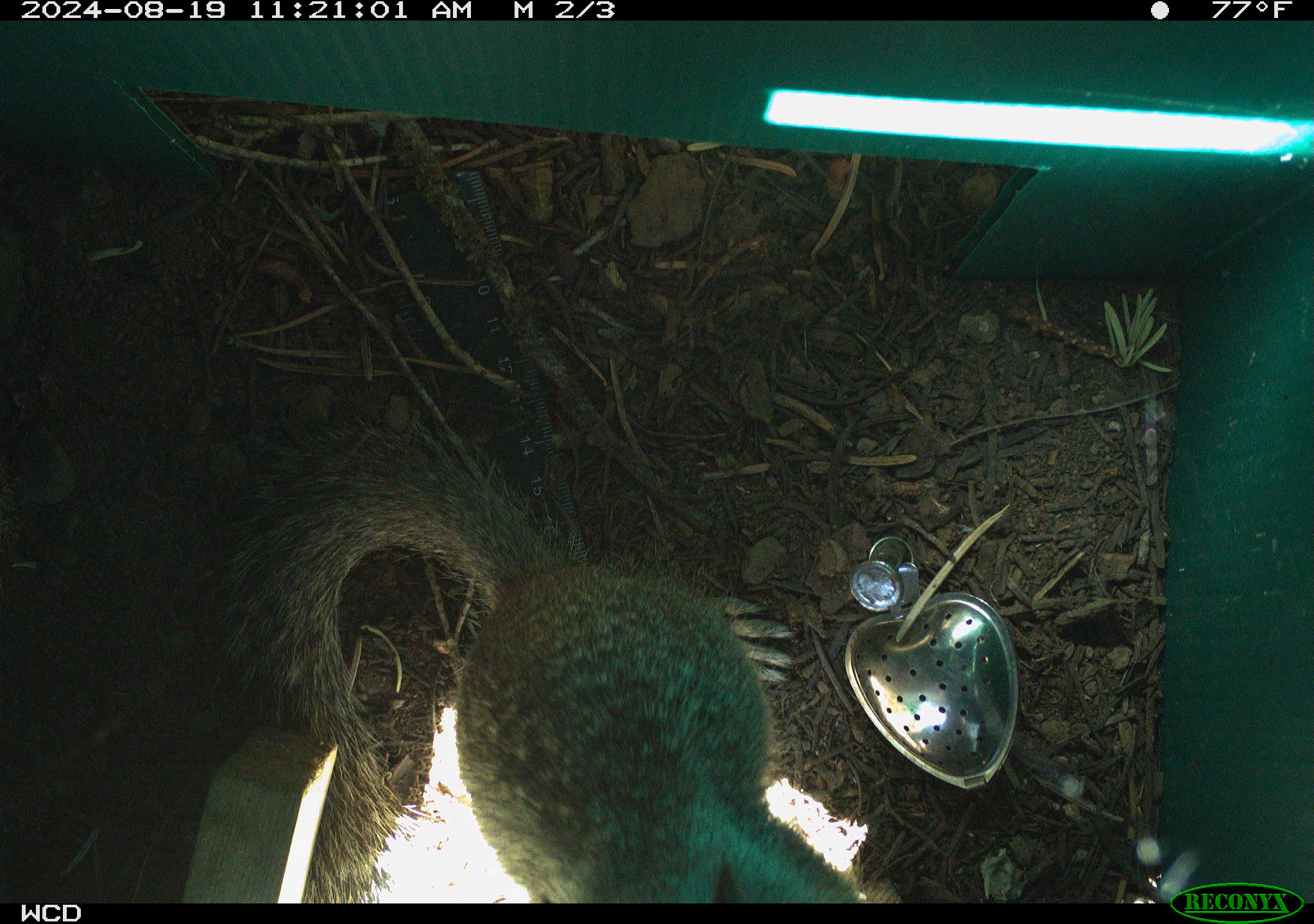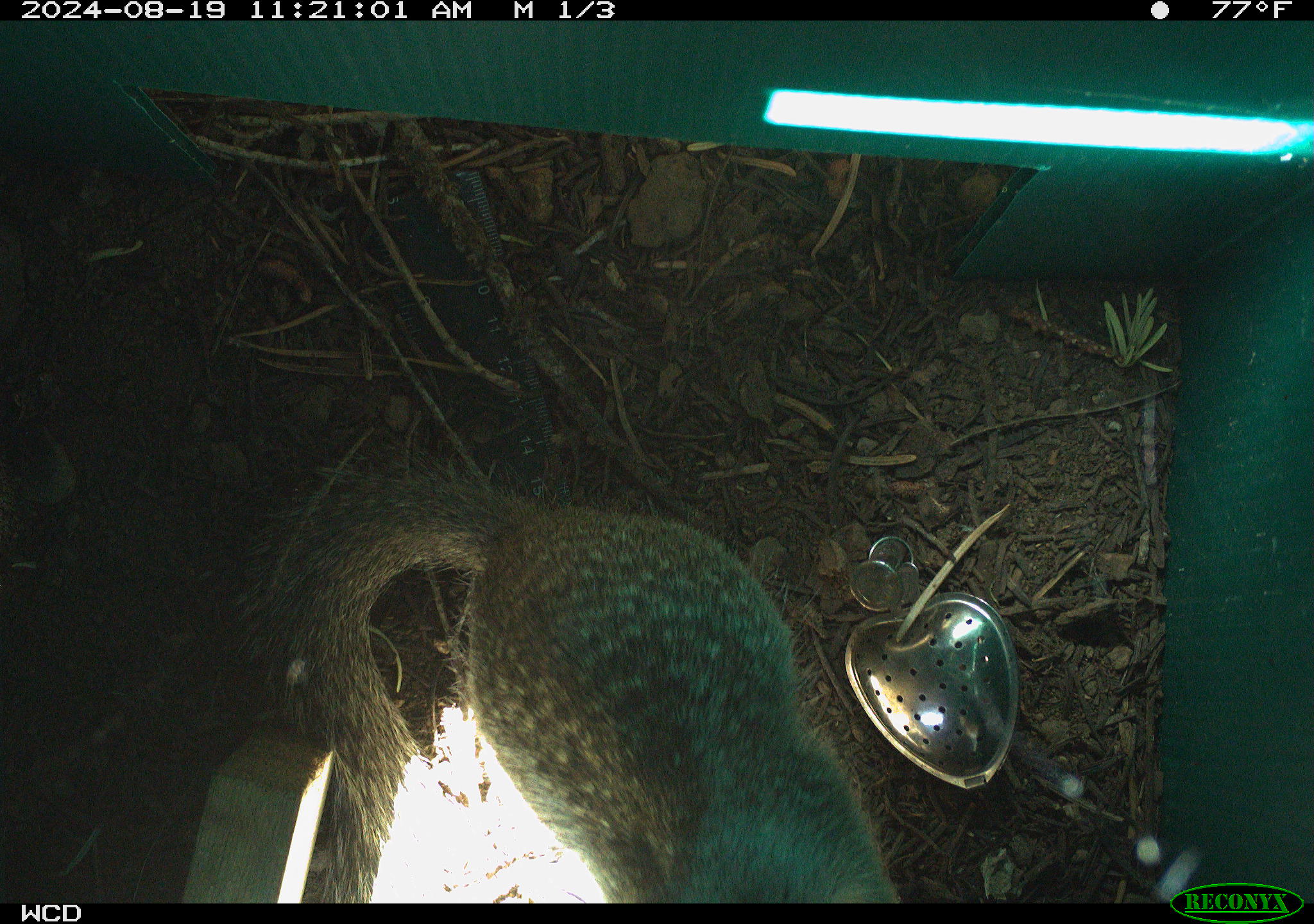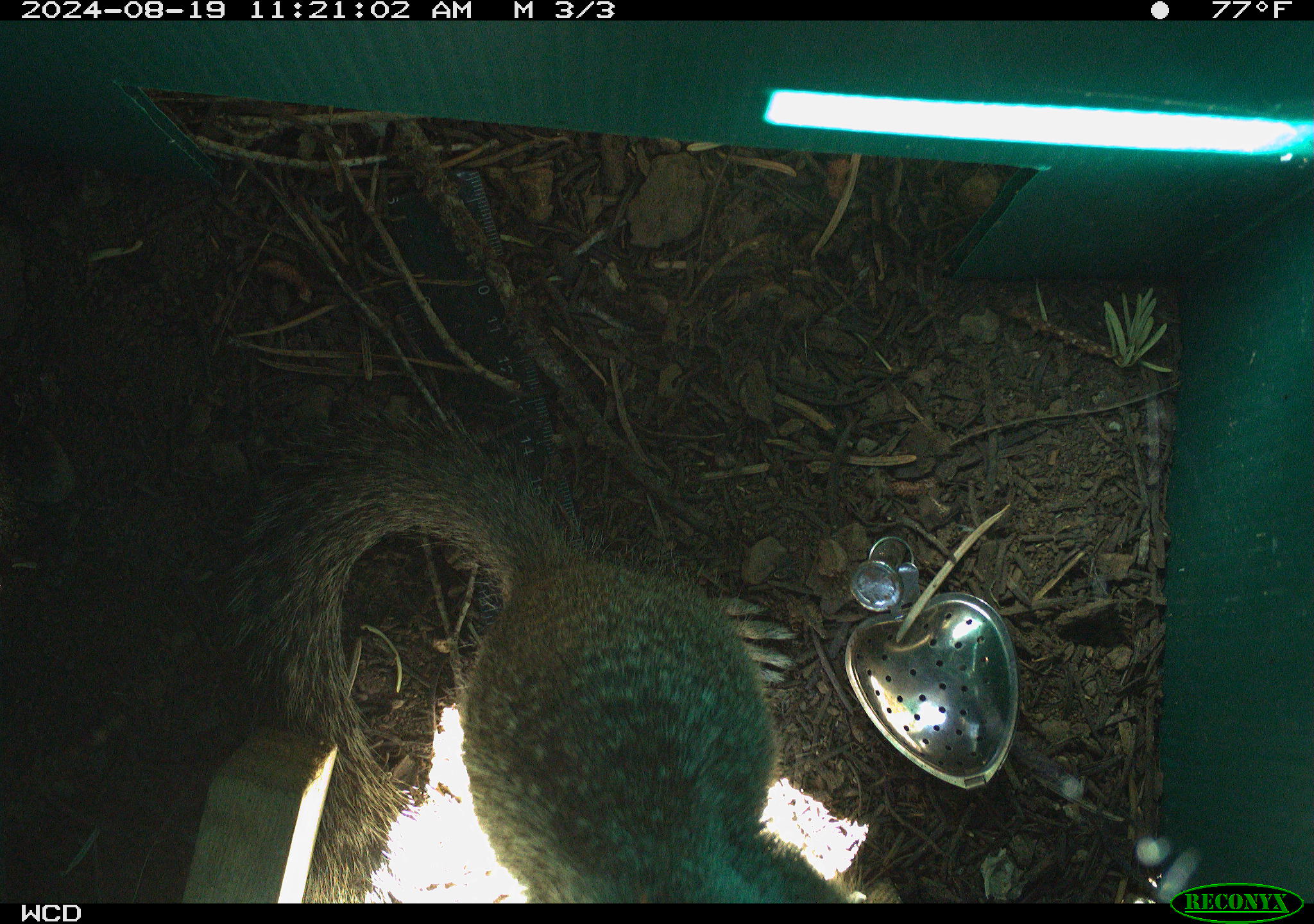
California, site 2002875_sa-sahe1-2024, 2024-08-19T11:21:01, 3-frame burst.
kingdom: Animalia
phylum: Chordata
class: Mammalia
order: Rodentia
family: Sciuridae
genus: Otospermophilus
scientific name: Otospermophilus beecheyi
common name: california ground squirrel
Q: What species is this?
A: California ground squirrel (Otospermophilus beecheyi).